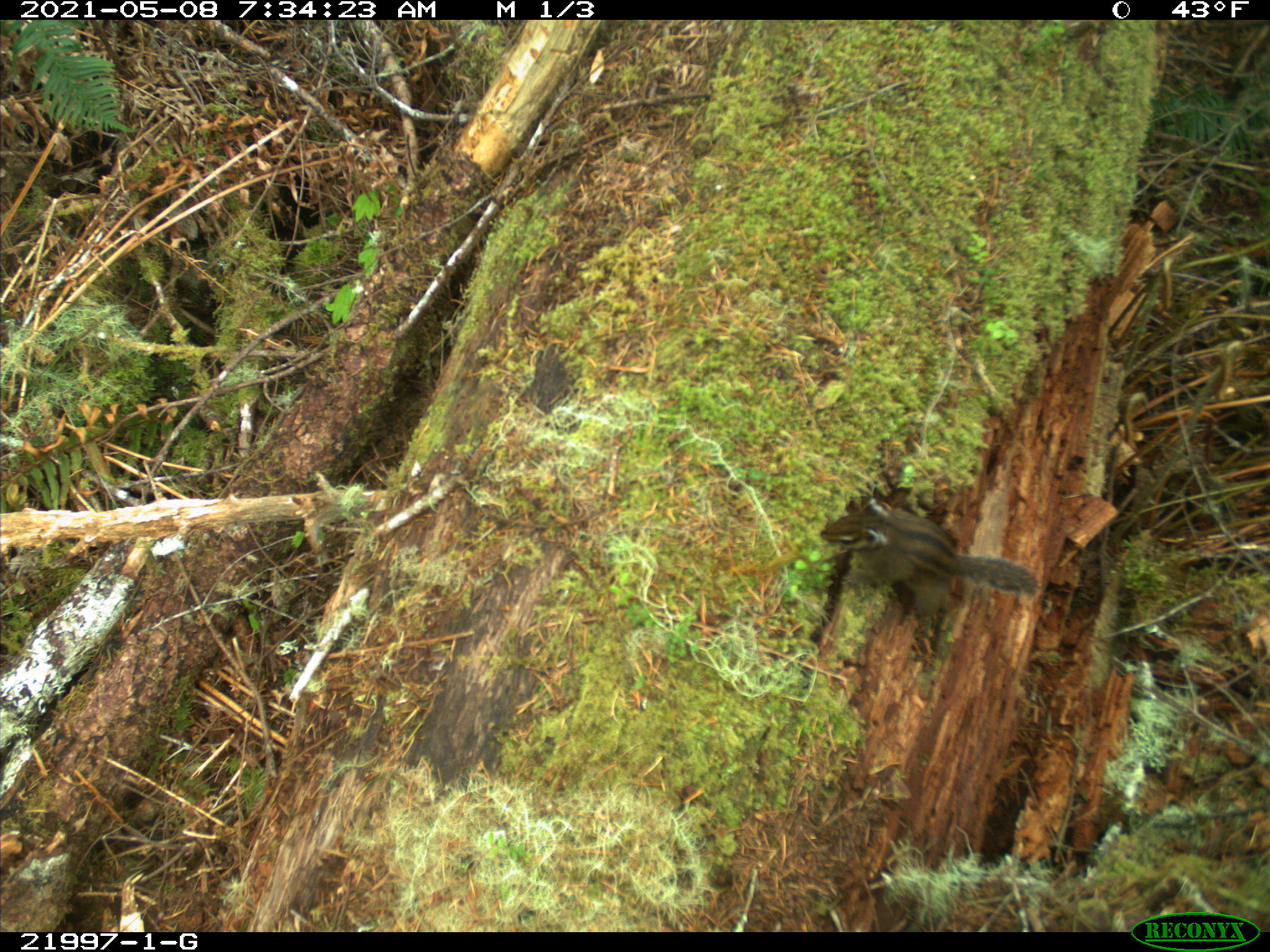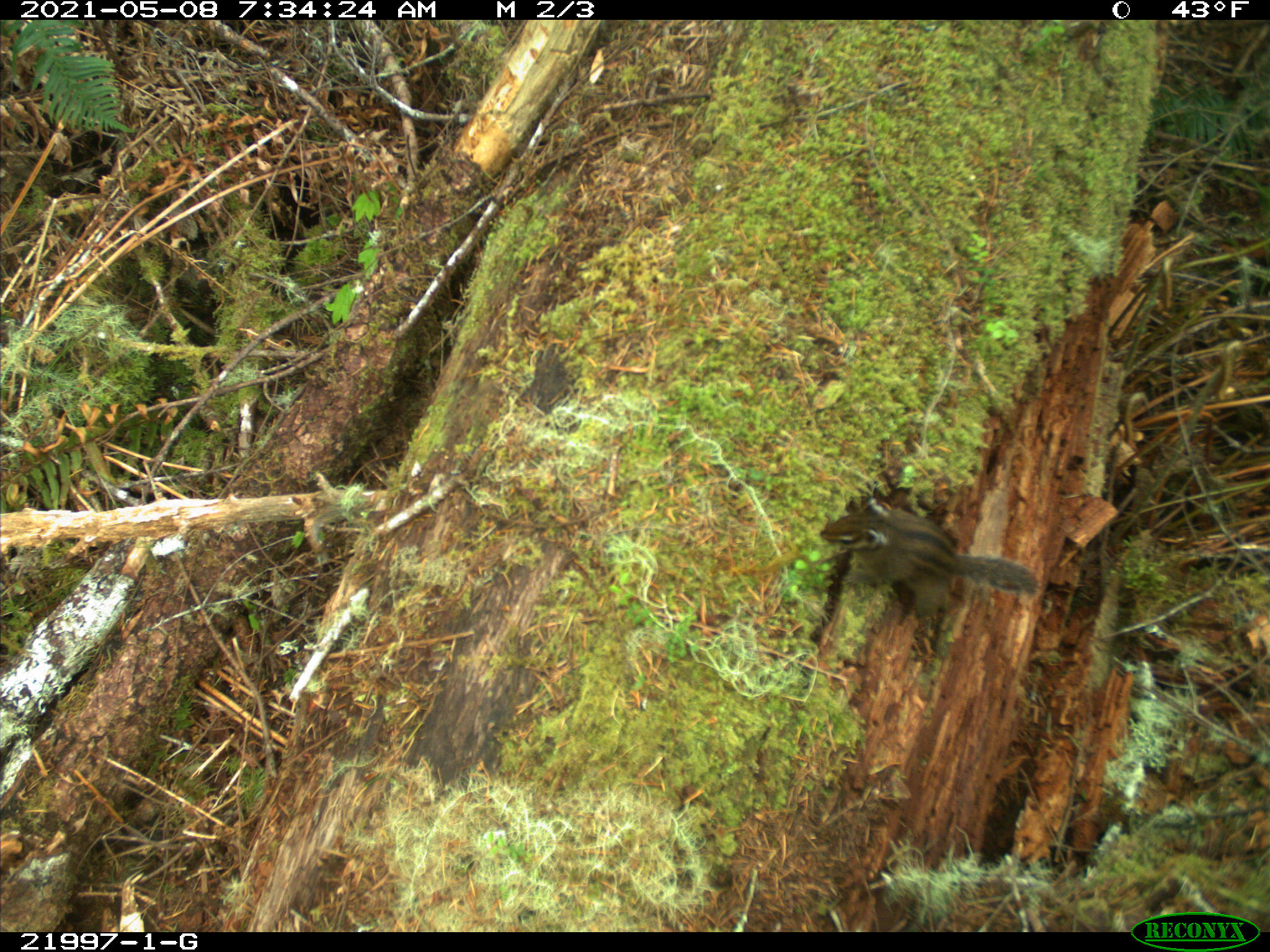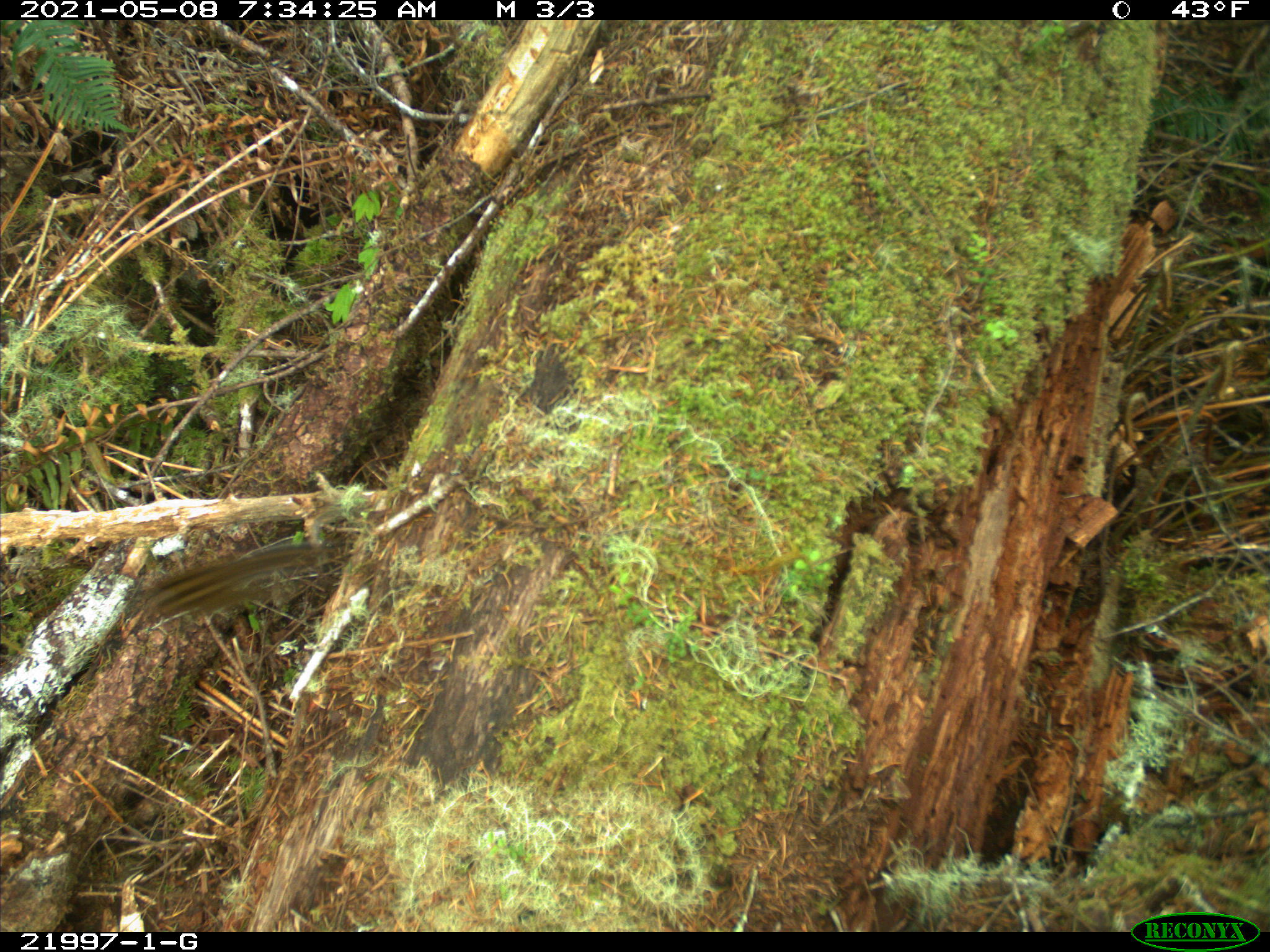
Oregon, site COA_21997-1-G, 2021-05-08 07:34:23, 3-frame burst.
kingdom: Animalia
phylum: Chordata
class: Mammalia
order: Rodentia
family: Sciuridae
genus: Neotamias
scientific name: Neotamias townsendii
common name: townsend's chipmunk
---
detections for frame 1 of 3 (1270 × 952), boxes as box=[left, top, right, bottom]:
townsend's chipmunk: box=[807, 486, 1046, 621]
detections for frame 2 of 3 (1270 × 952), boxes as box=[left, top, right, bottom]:
townsend's chipmunk: box=[803, 480, 1056, 643]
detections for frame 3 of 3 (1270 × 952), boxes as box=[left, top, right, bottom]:
townsend's chipmunk: box=[108, 504, 347, 670]